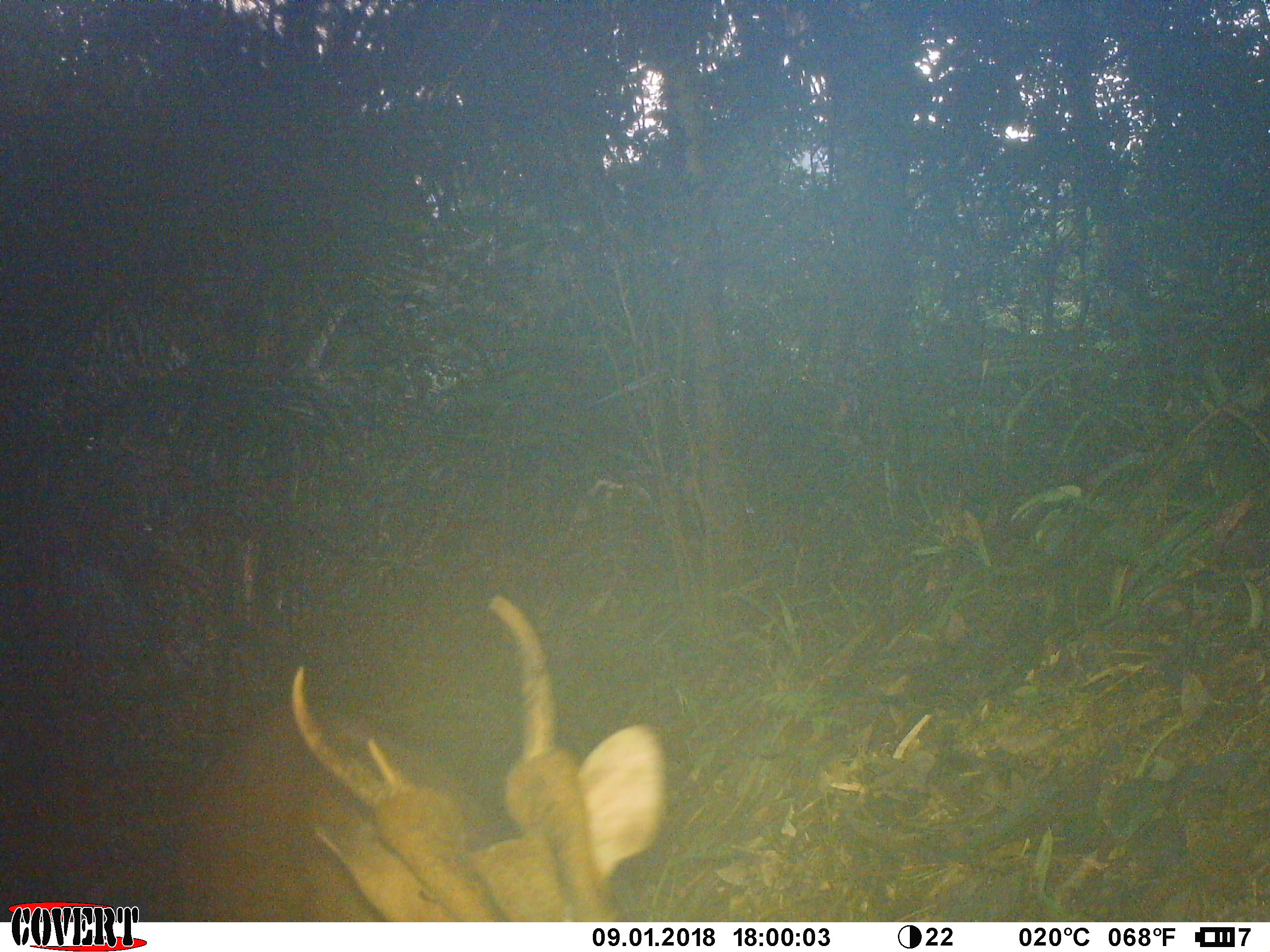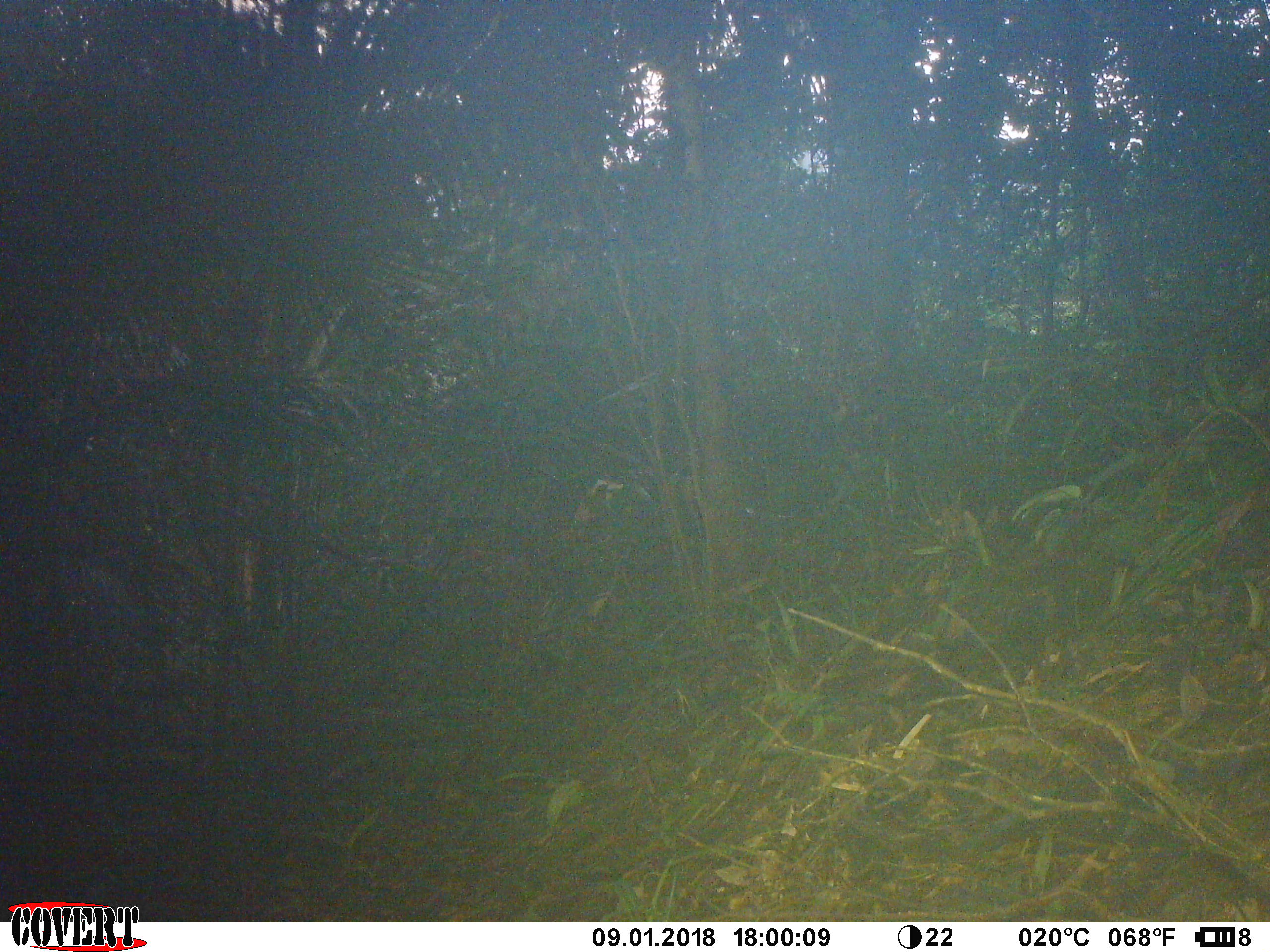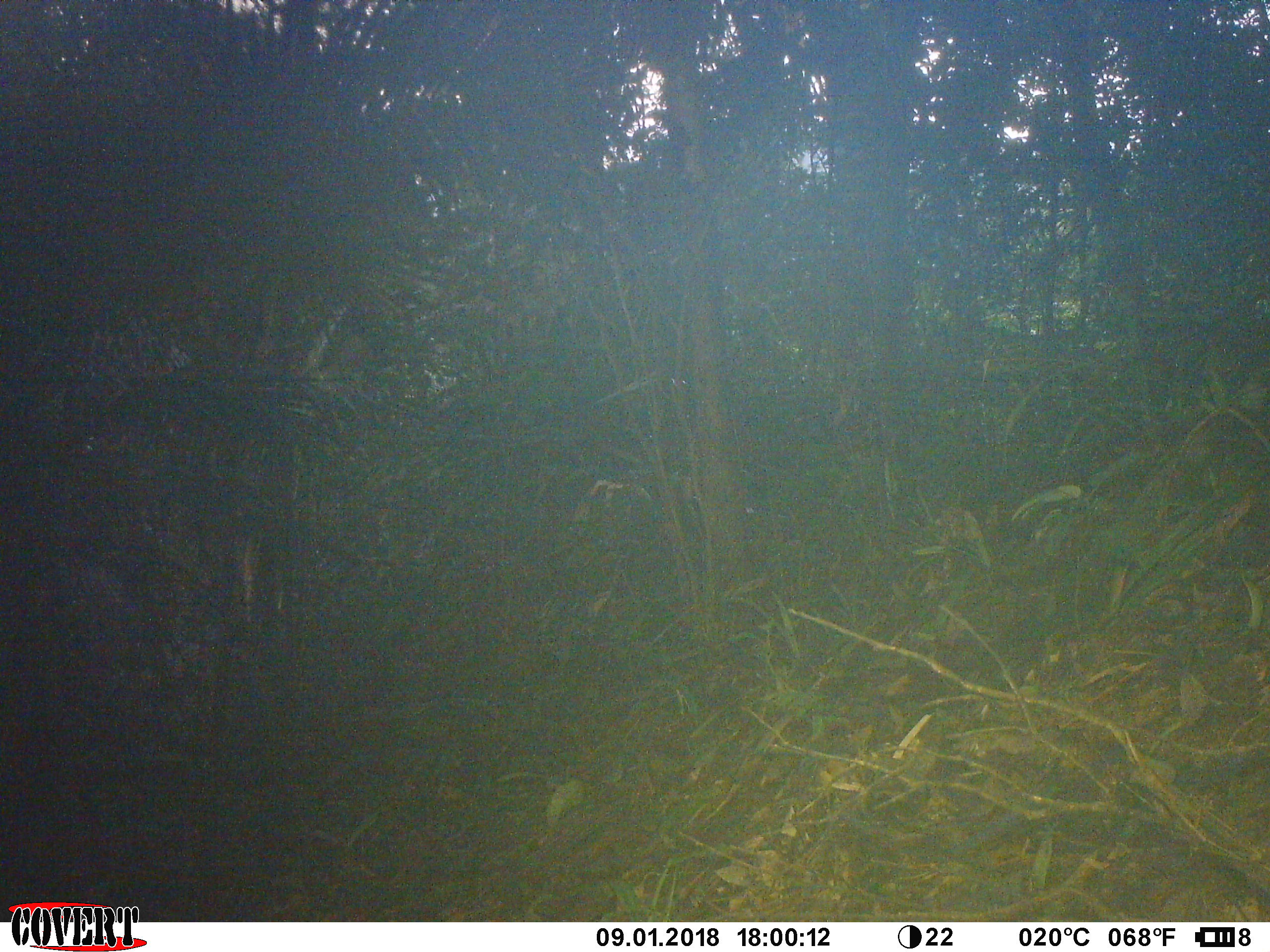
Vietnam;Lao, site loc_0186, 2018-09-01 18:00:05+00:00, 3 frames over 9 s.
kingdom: Animalia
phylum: Chordata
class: Mammalia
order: Artiodactyla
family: Cervidae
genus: Muntiacus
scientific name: Muntiacus vuquangensis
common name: large-antlered muntjac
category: large antlered muntjac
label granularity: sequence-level